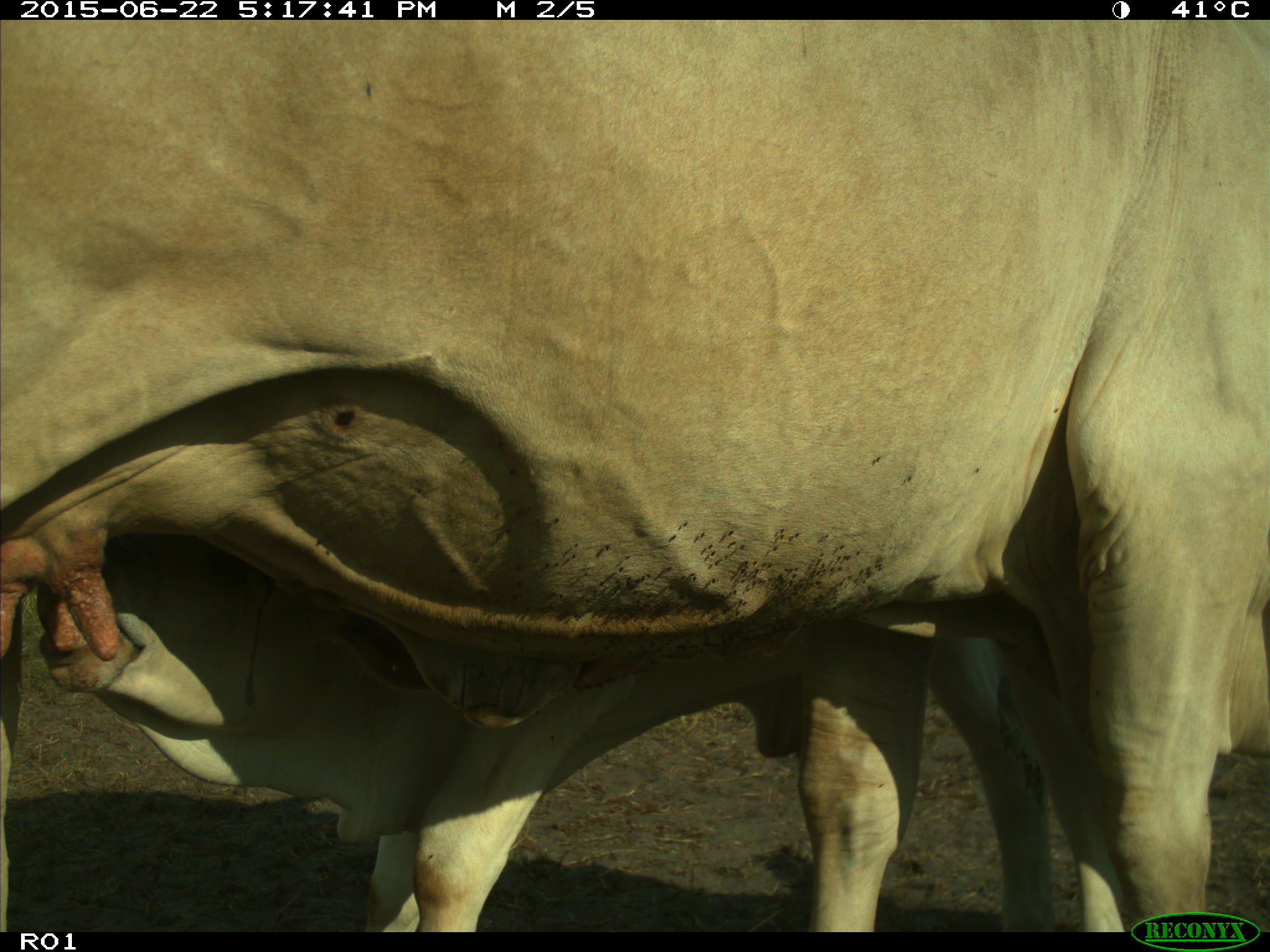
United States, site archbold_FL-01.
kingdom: Animalia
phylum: Chordata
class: Mammalia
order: Artiodactyla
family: Bovidae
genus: Bos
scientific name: Bos taurus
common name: domestic cow